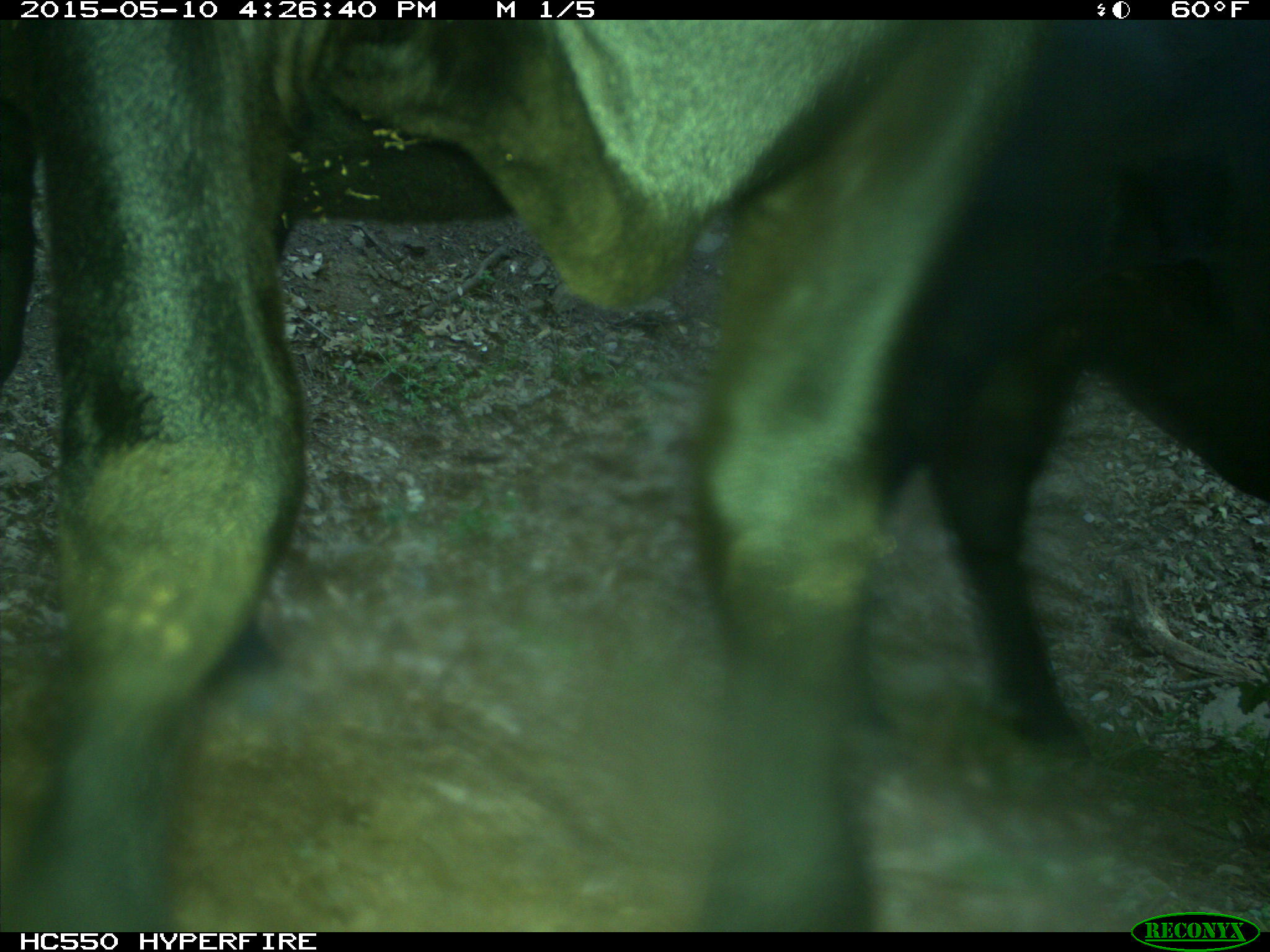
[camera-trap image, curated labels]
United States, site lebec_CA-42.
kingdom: Animalia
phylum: Chordata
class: Mammalia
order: Artiodactyla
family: Bovidae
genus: Bos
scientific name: Bos taurus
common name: domestic cow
Bos taurus (domestic cow).